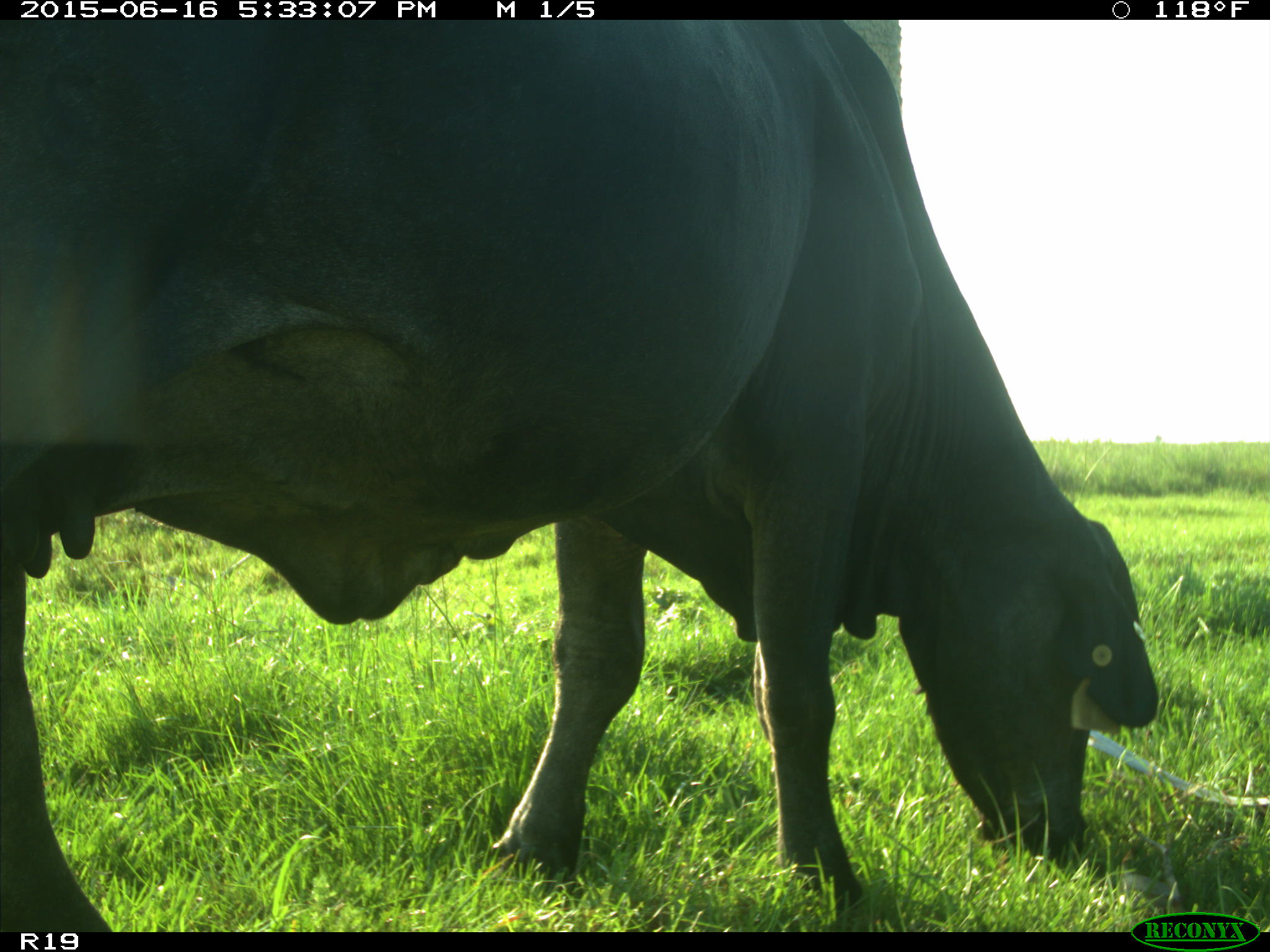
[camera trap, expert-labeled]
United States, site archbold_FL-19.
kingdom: Animalia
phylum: Chordata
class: Mammalia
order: Artiodactyla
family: Bovidae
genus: Bos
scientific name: Bos taurus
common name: domestic cow